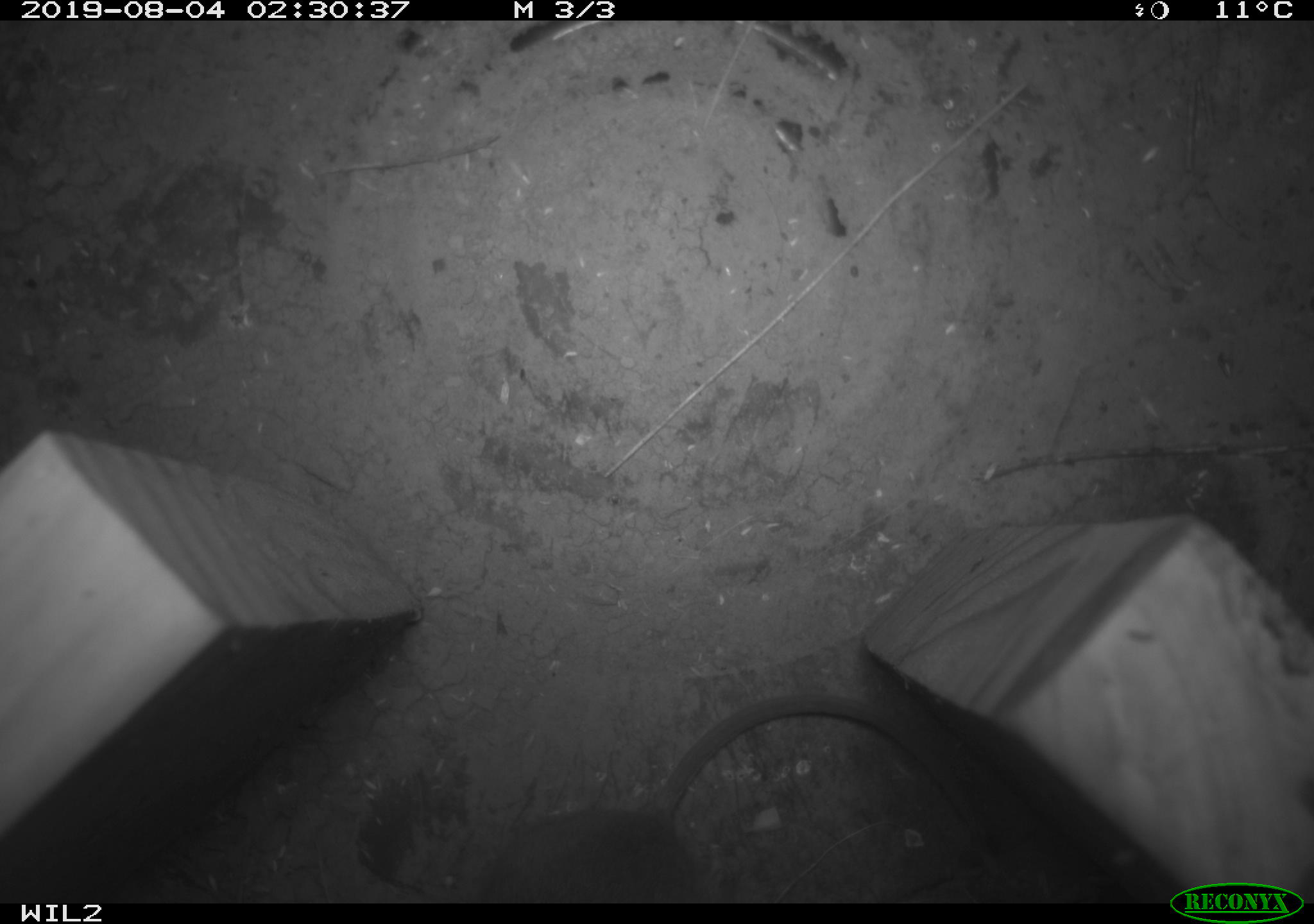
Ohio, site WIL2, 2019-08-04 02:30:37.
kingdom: Animalia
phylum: Chordata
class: Mammalia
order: Rodentia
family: Cricetidae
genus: Peromyscus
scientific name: Peromyscus leucopus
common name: white-footed mouse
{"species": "white-footed mouse (Peromyscus leucopus)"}